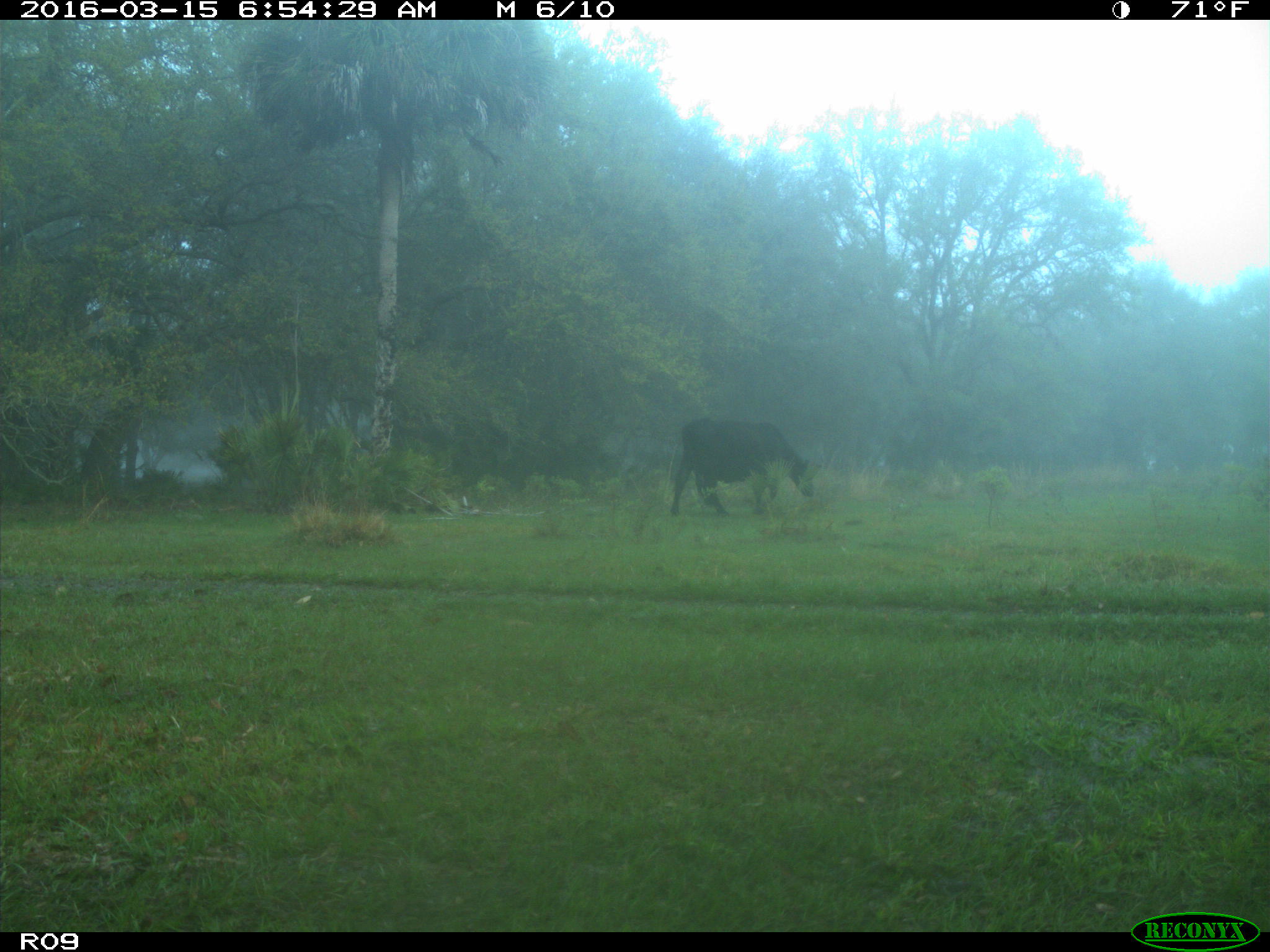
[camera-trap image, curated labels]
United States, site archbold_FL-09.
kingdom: Animalia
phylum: Chordata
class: Mammalia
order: Artiodactyla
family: Bovidae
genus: Bos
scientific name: Bos taurus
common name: domestic cow